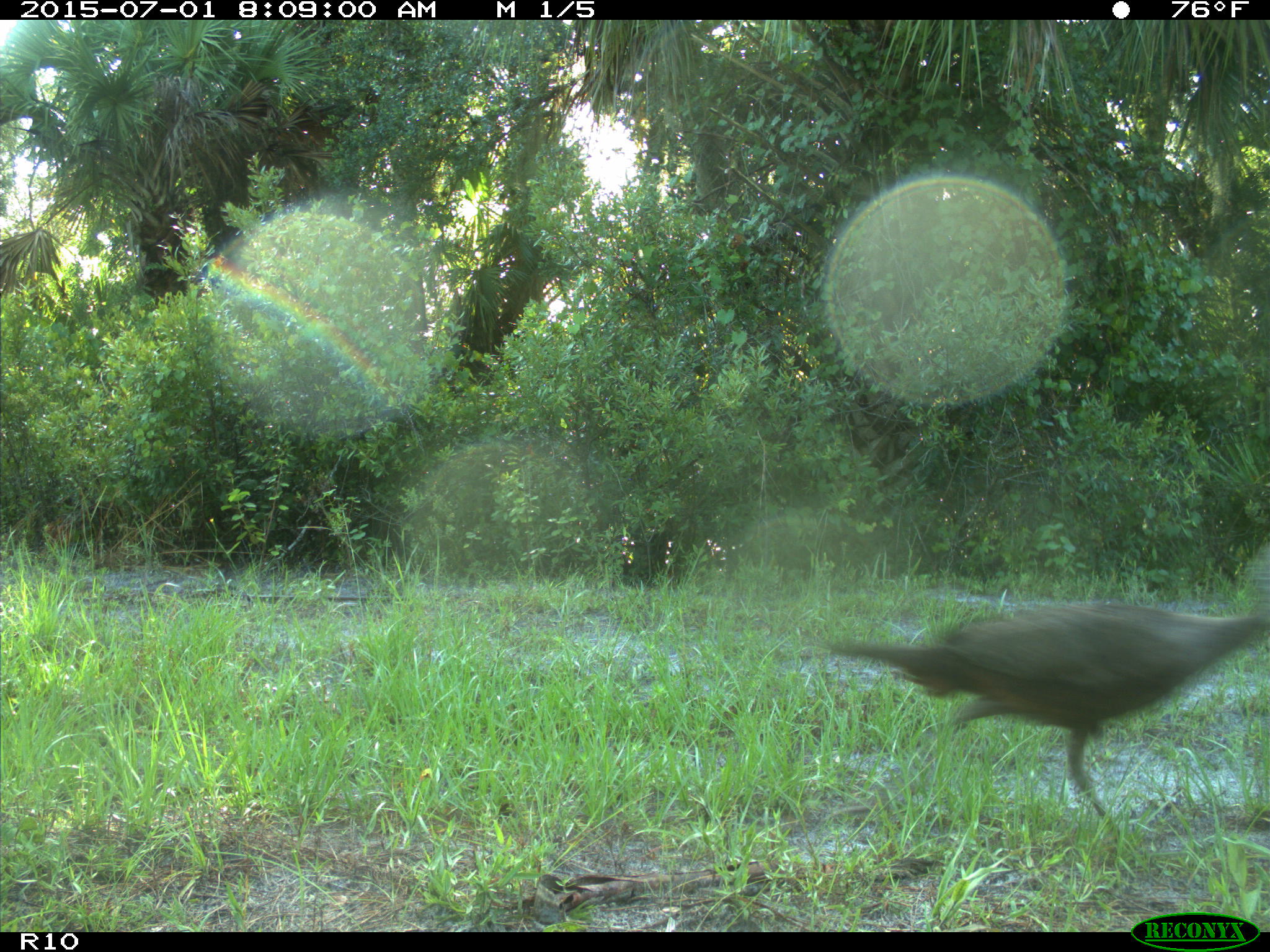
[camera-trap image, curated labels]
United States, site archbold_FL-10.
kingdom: Animalia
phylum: Chordata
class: Aves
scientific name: Aves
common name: birds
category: unidentified bird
Unidentified bird (birds) (Aves).